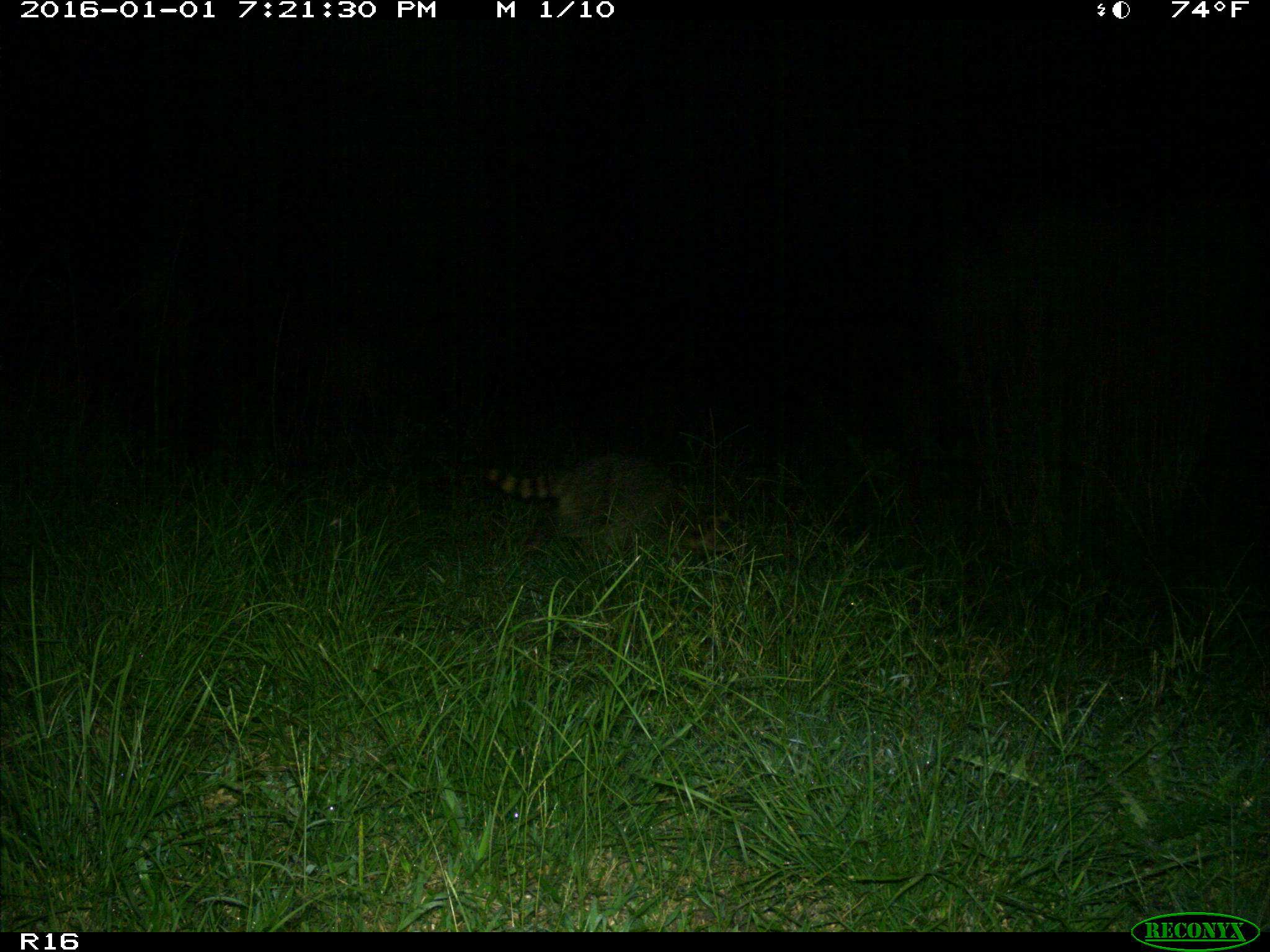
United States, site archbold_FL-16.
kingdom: Animalia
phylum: Chordata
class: Mammalia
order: Carnivora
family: Procyonidae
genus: Procyon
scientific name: Procyon lotor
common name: common raccoon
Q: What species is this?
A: Procyon lotor (common raccoon).